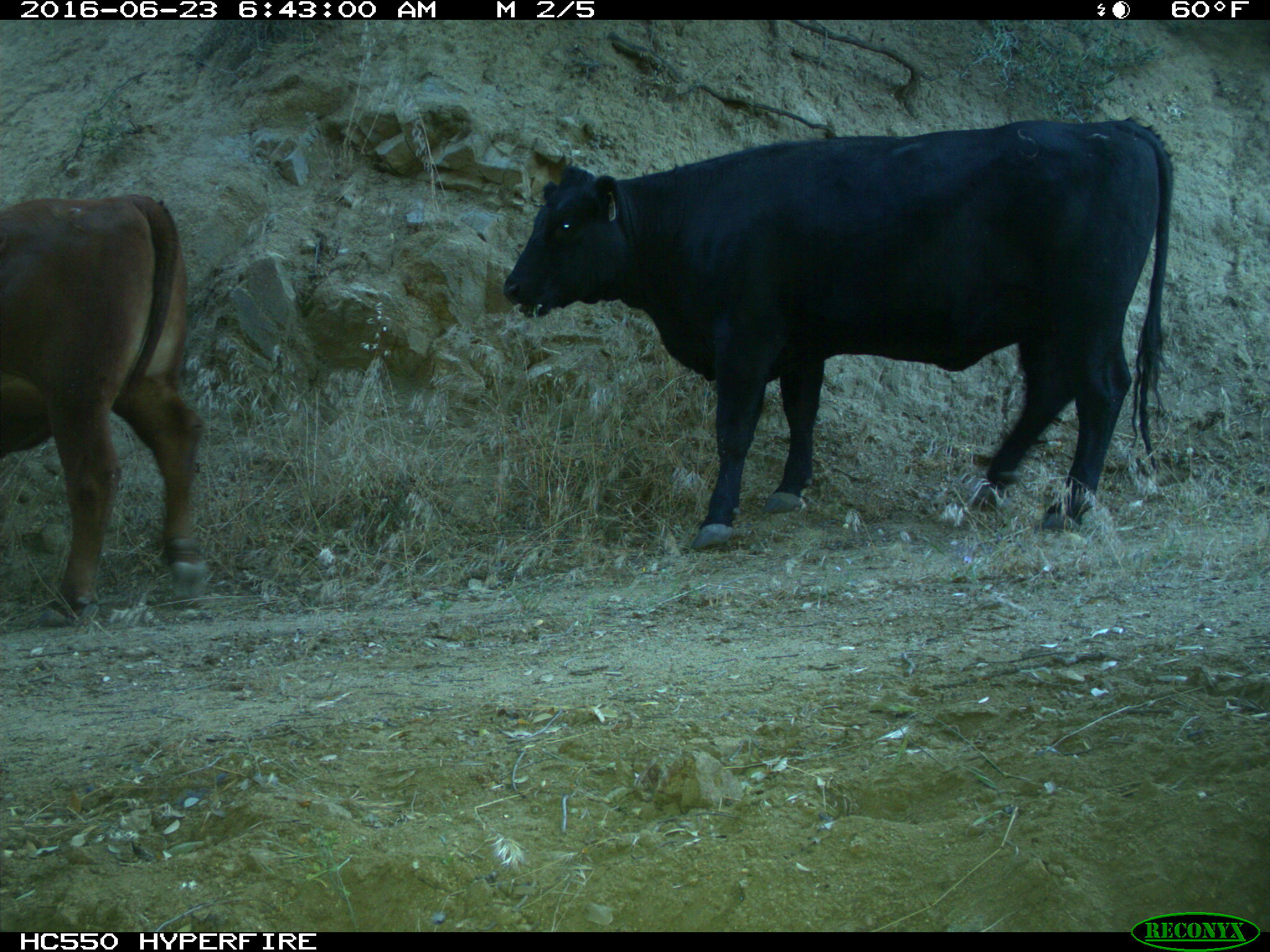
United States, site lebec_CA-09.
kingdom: Animalia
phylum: Chordata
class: Mammalia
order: Artiodactyla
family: Bovidae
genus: Bos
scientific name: Bos taurus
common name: domestic cow